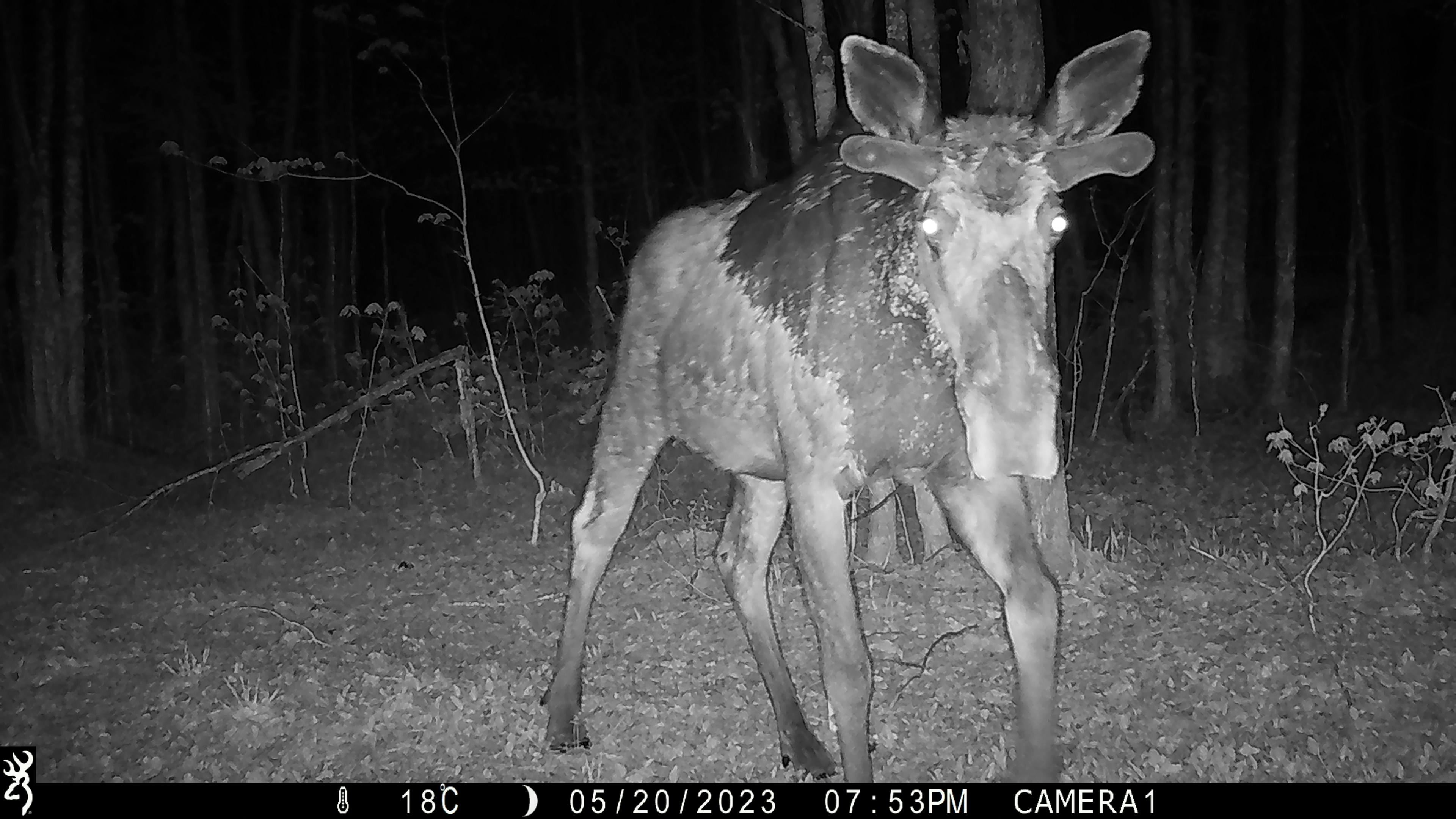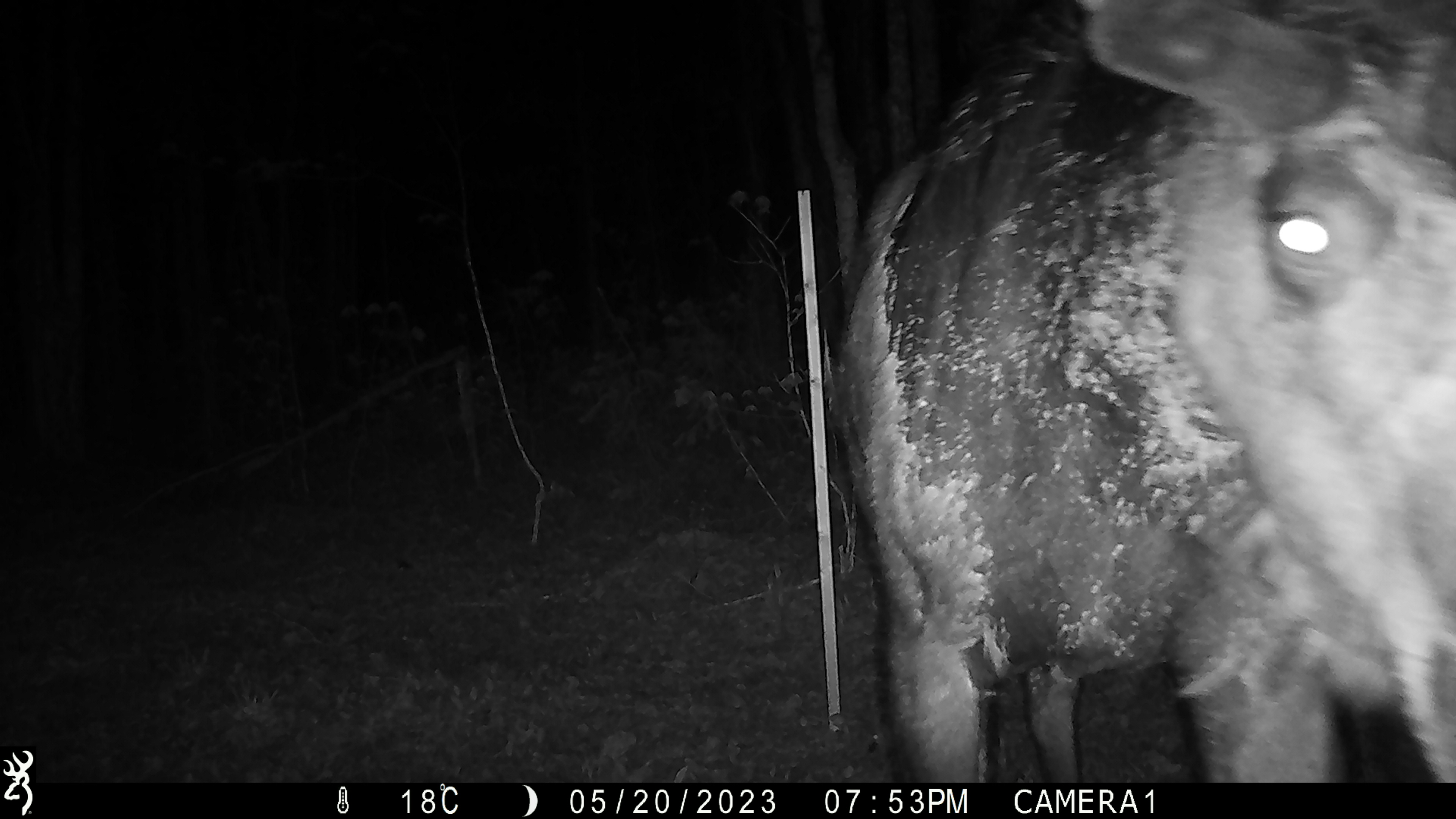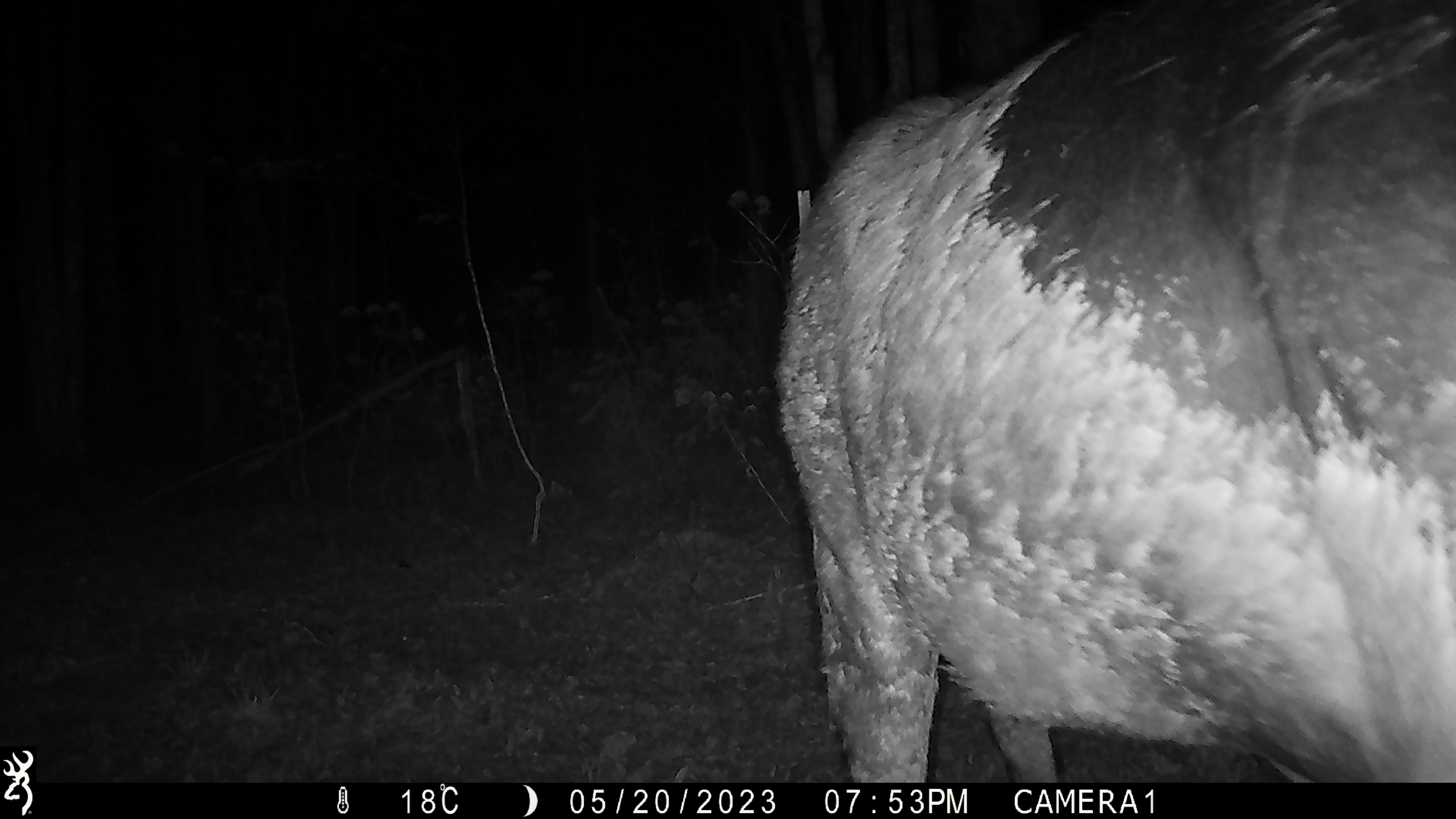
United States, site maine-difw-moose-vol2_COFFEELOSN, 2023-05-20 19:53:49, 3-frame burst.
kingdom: Animalia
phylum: Chordata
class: Mammalia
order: Artiodactyla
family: Cervidae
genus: Alces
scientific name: Alces alces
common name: moose